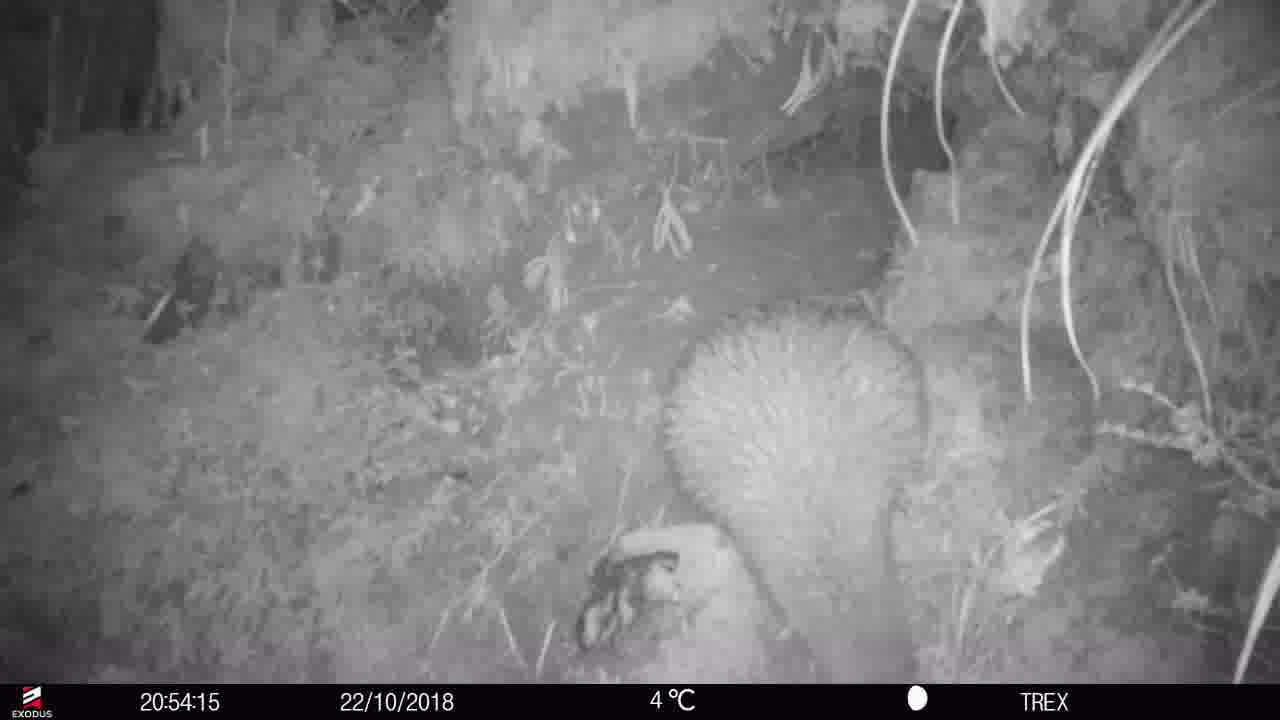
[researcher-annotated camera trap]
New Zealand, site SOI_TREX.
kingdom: Animalia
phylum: Chordata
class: Aves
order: Apterygiformes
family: Apterygidae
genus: Apteryx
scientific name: Apteryx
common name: kiwi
Kiwi (Apteryx).